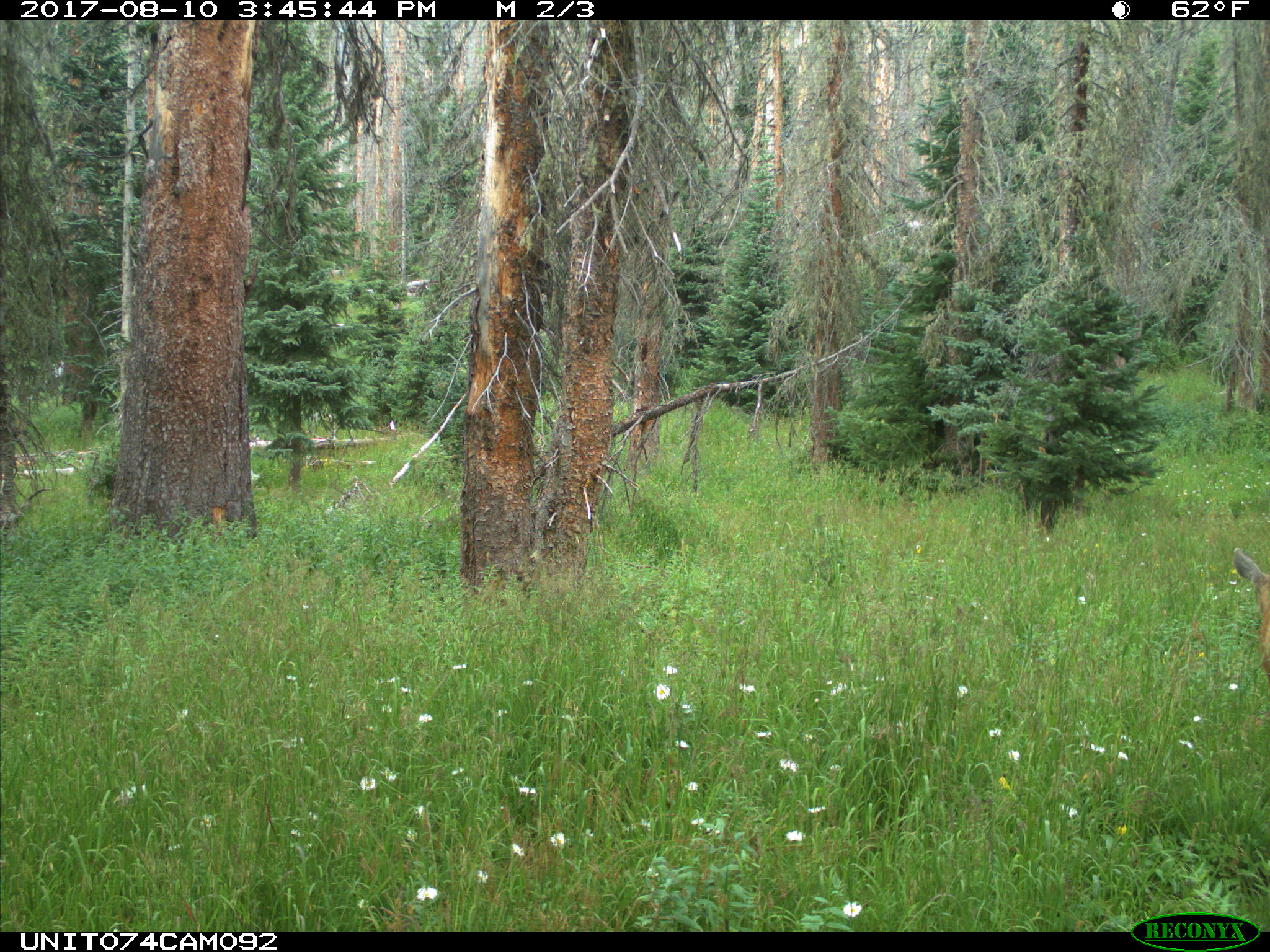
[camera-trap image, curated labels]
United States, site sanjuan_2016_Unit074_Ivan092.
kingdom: Animalia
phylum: Chordata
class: Mammalia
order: Artiodactyla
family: Cervidae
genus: Odocoileus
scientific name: Odocoileus hemionus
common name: mule deer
Odocoileus hemionus (mule deer).